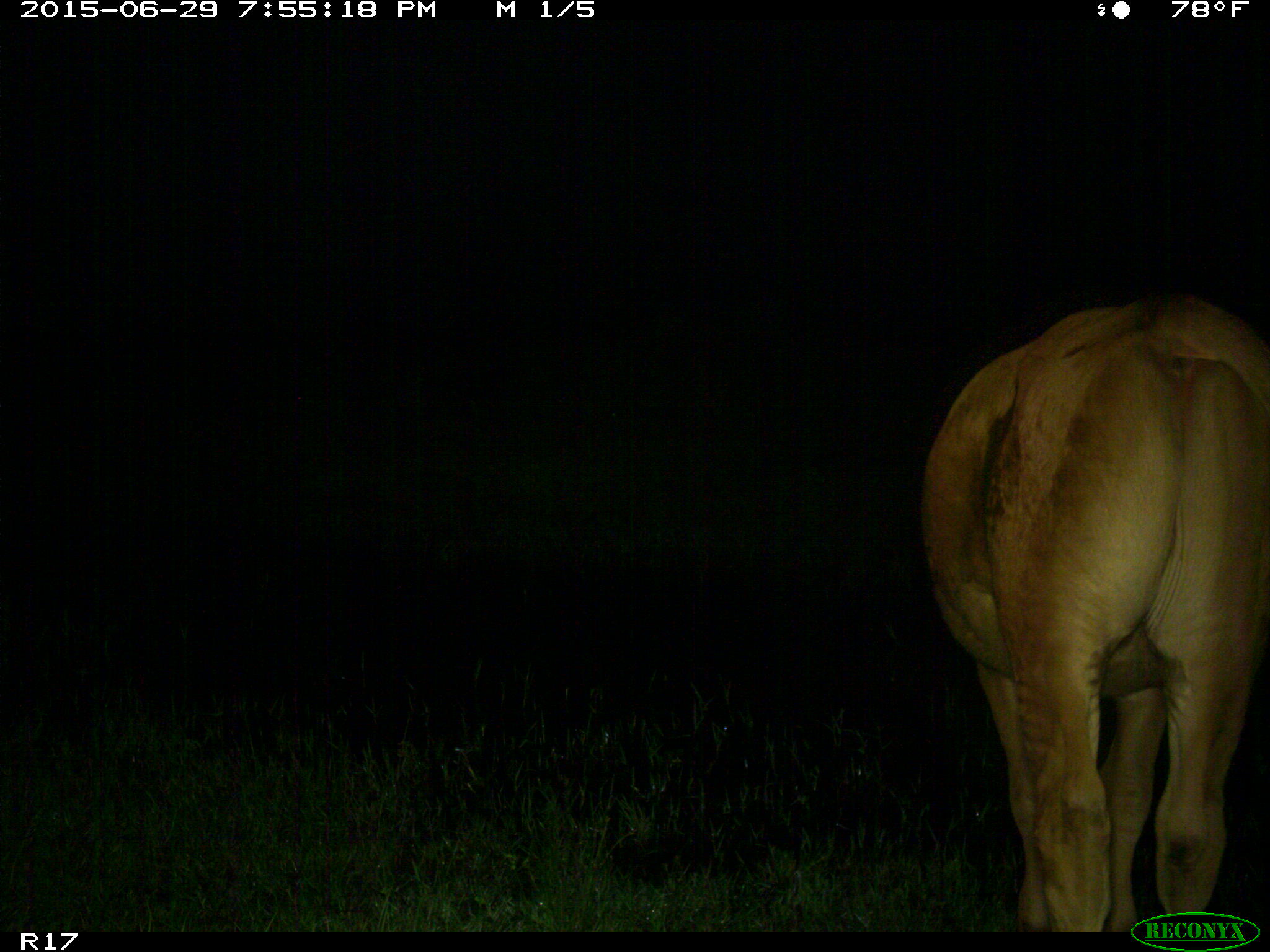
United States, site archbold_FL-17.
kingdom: Animalia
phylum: Chordata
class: Mammalia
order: Artiodactyla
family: Bovidae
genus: Bos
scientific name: Bos taurus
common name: domestic cow